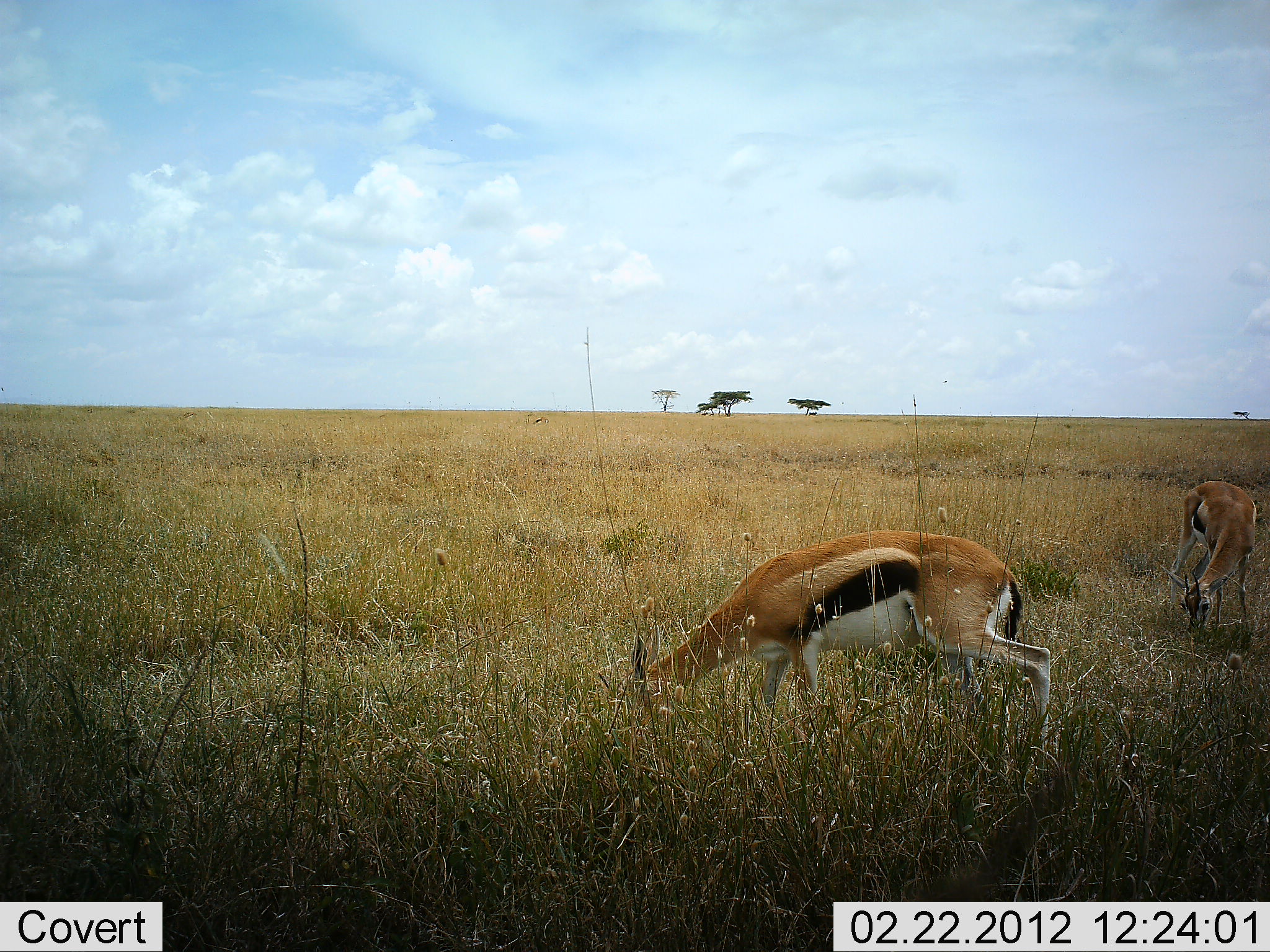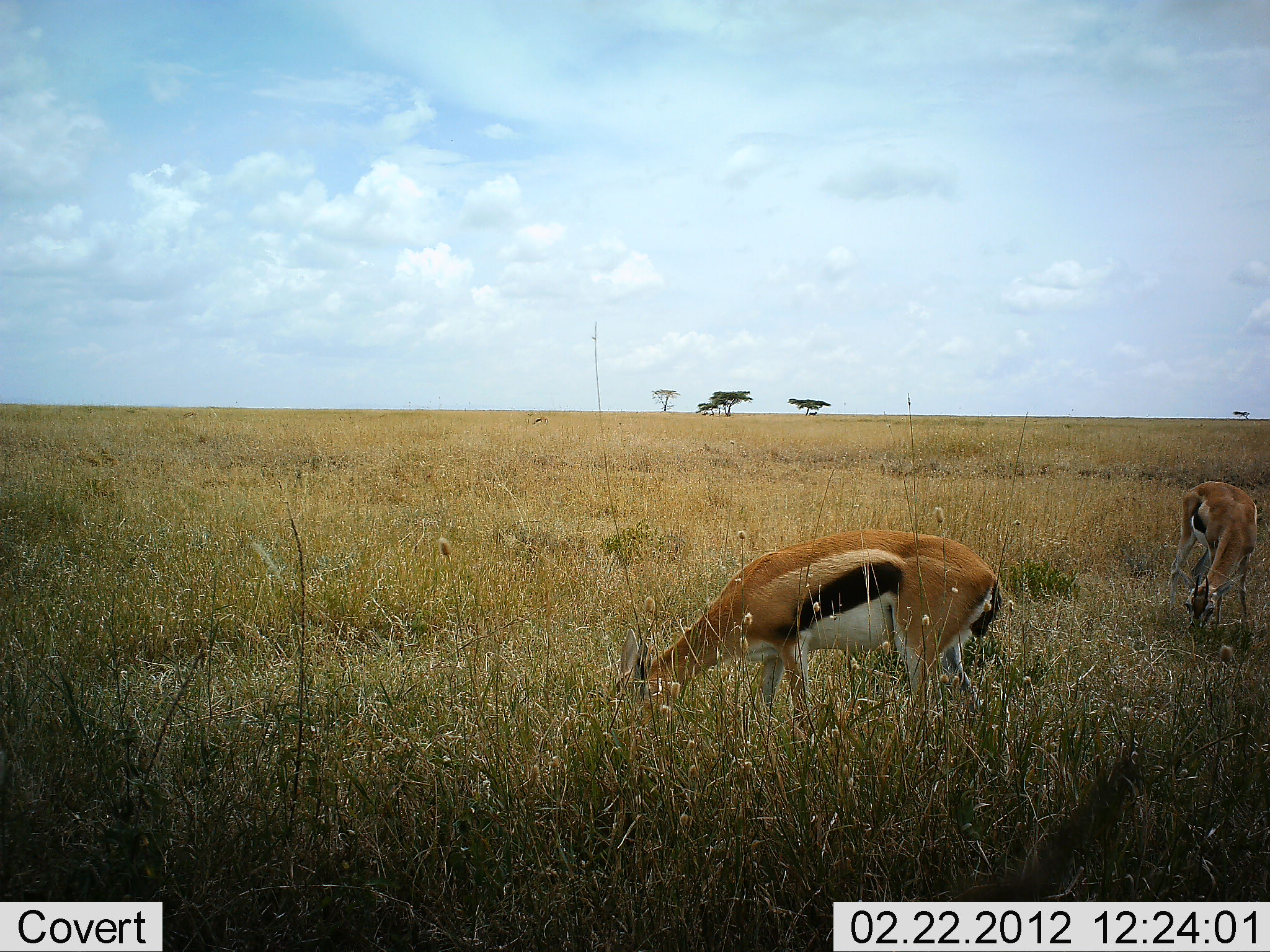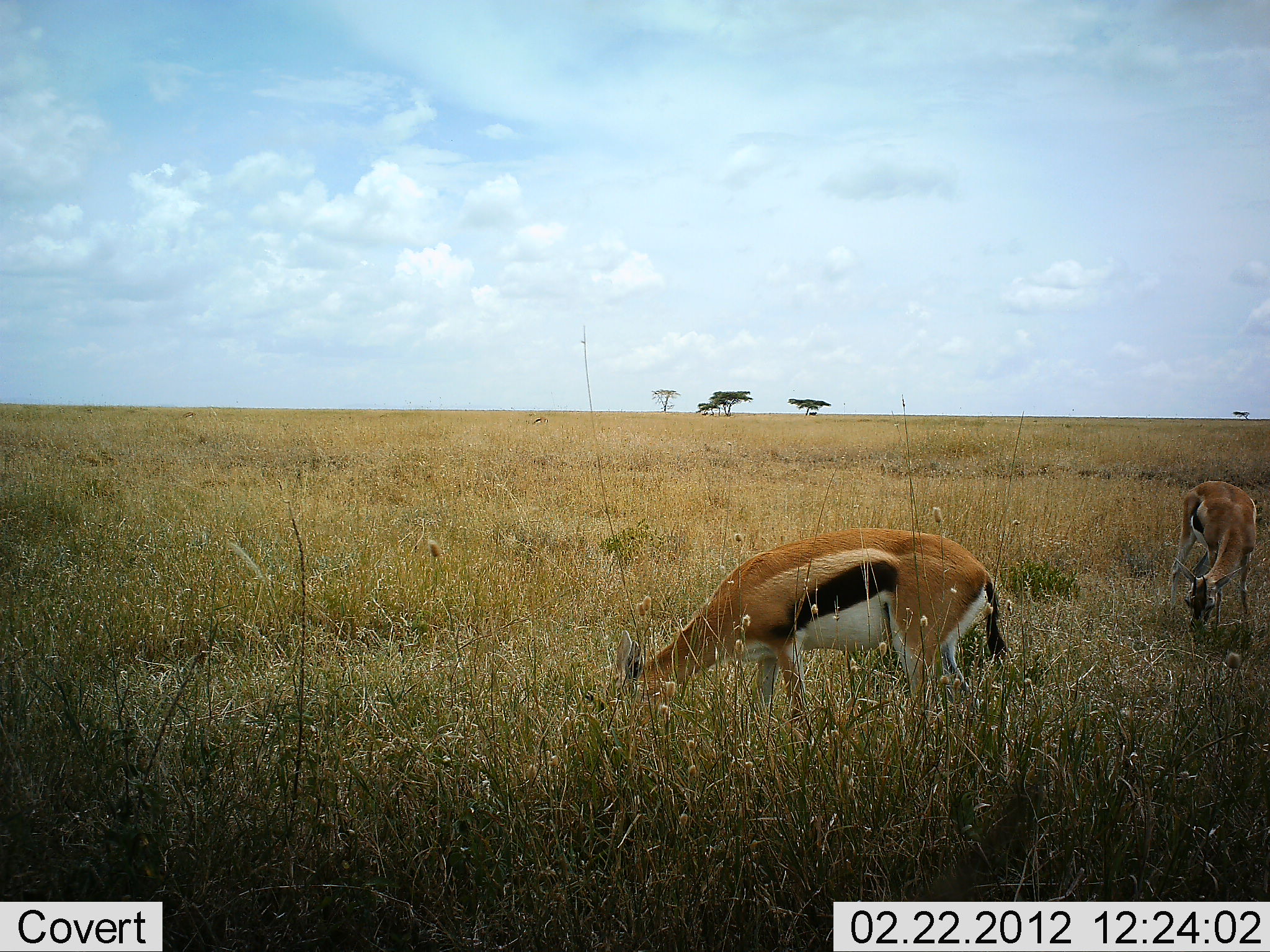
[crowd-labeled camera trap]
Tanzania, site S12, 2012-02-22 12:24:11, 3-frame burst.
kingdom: Animalia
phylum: Chordata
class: Mammalia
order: Artiodactyla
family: Bovidae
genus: Eudorcas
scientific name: Eudorcas thomsonii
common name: thomson's gazelle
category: gazellethomsons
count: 2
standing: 22%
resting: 4%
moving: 4%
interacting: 0%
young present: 0%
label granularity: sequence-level